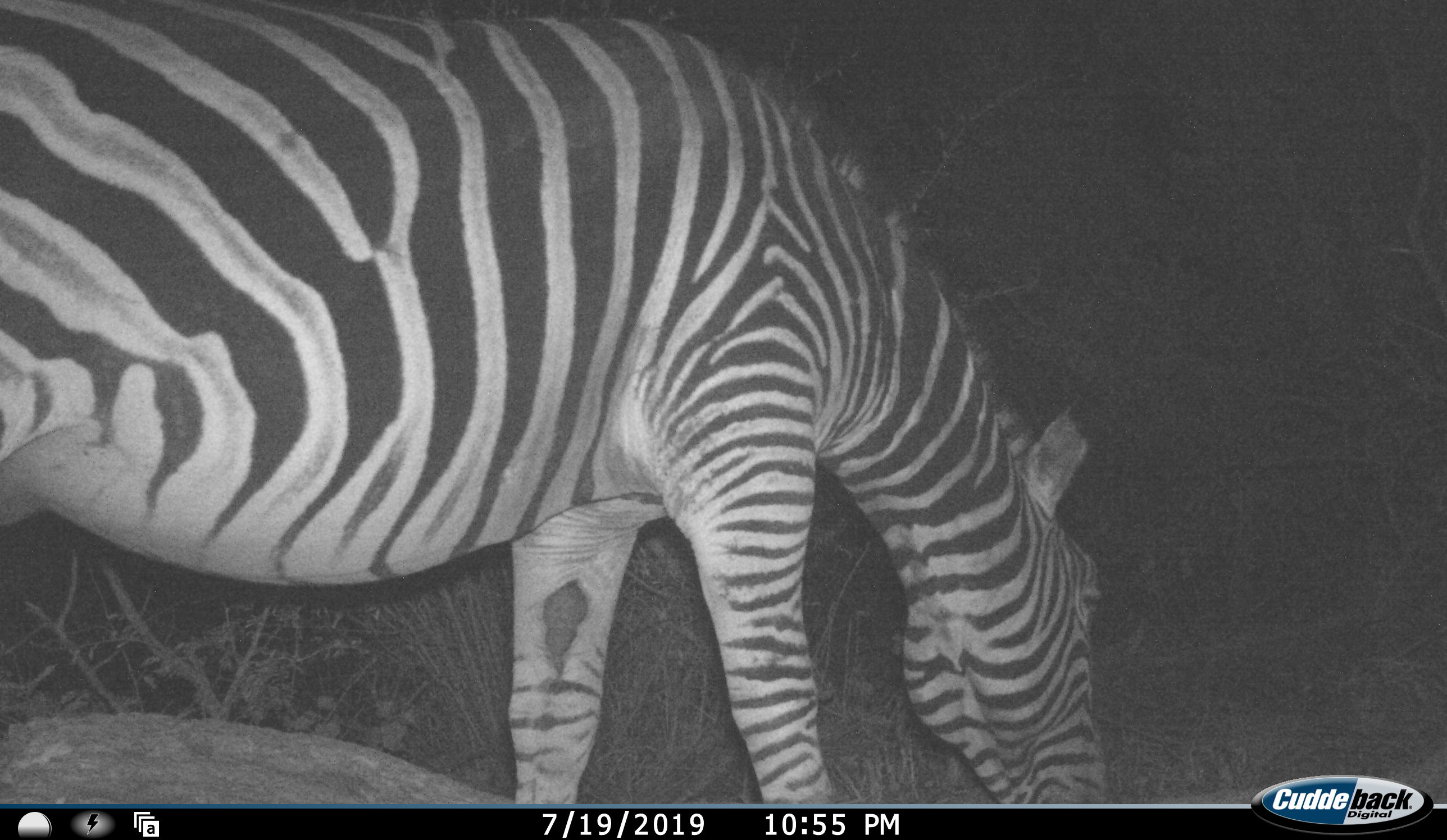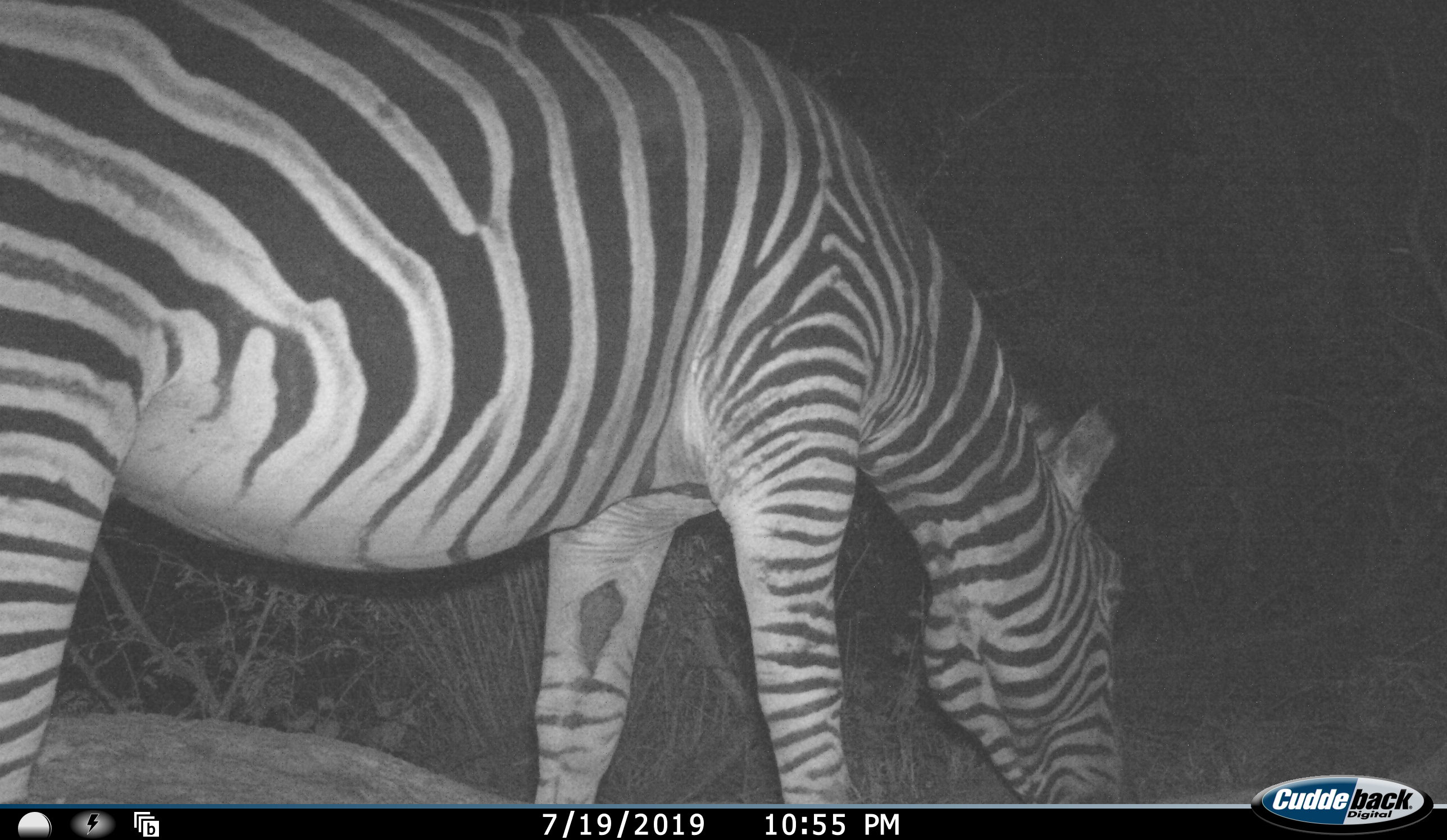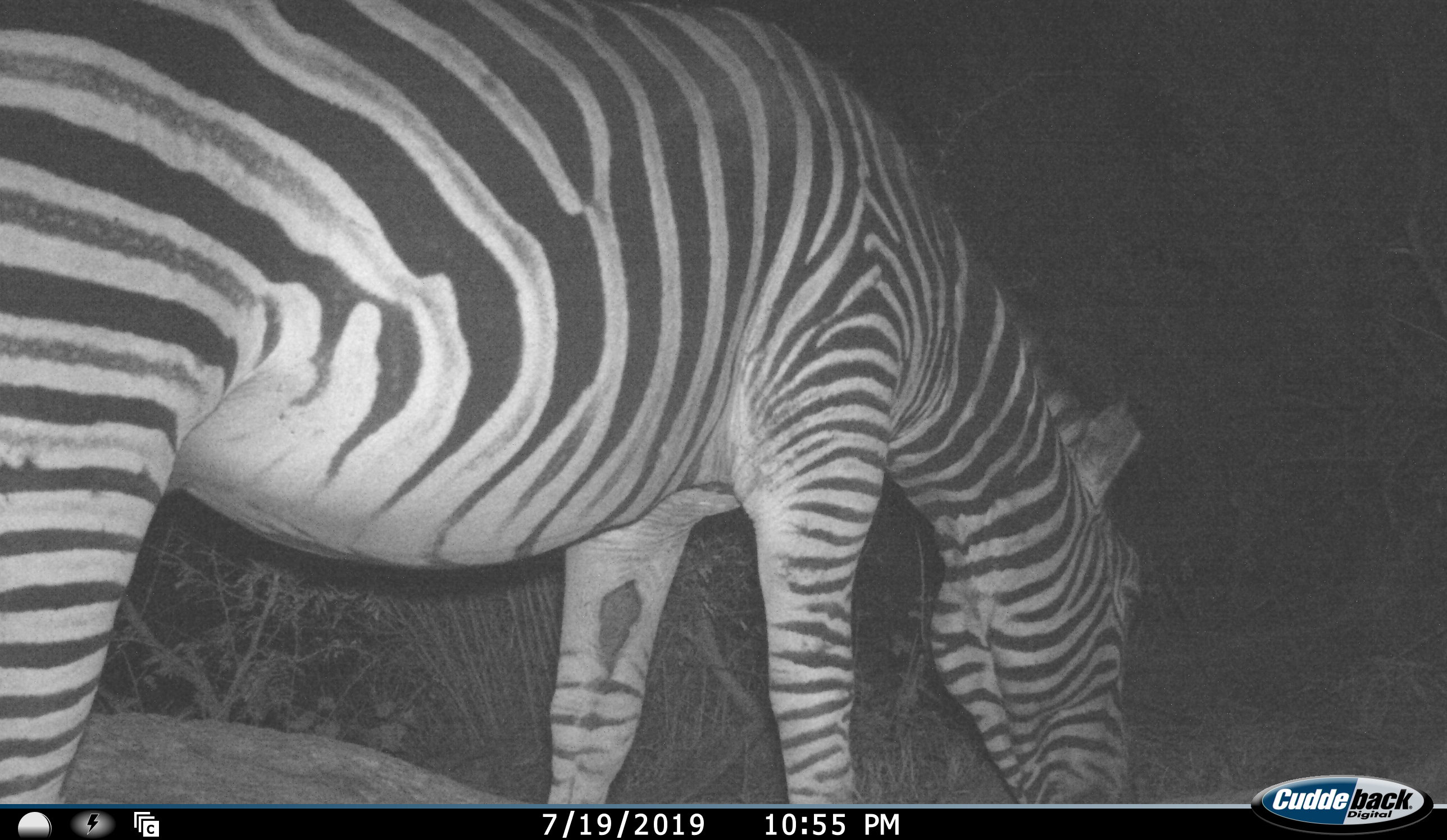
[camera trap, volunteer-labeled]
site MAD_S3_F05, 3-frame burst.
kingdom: Animalia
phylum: Chordata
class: Mammalia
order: Perissodactyla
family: Equidae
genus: Equus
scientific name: Equus quagga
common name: plains zebra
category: zebraplains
Zebraplains (plains zebra) (Equus quagga), count 1. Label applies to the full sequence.